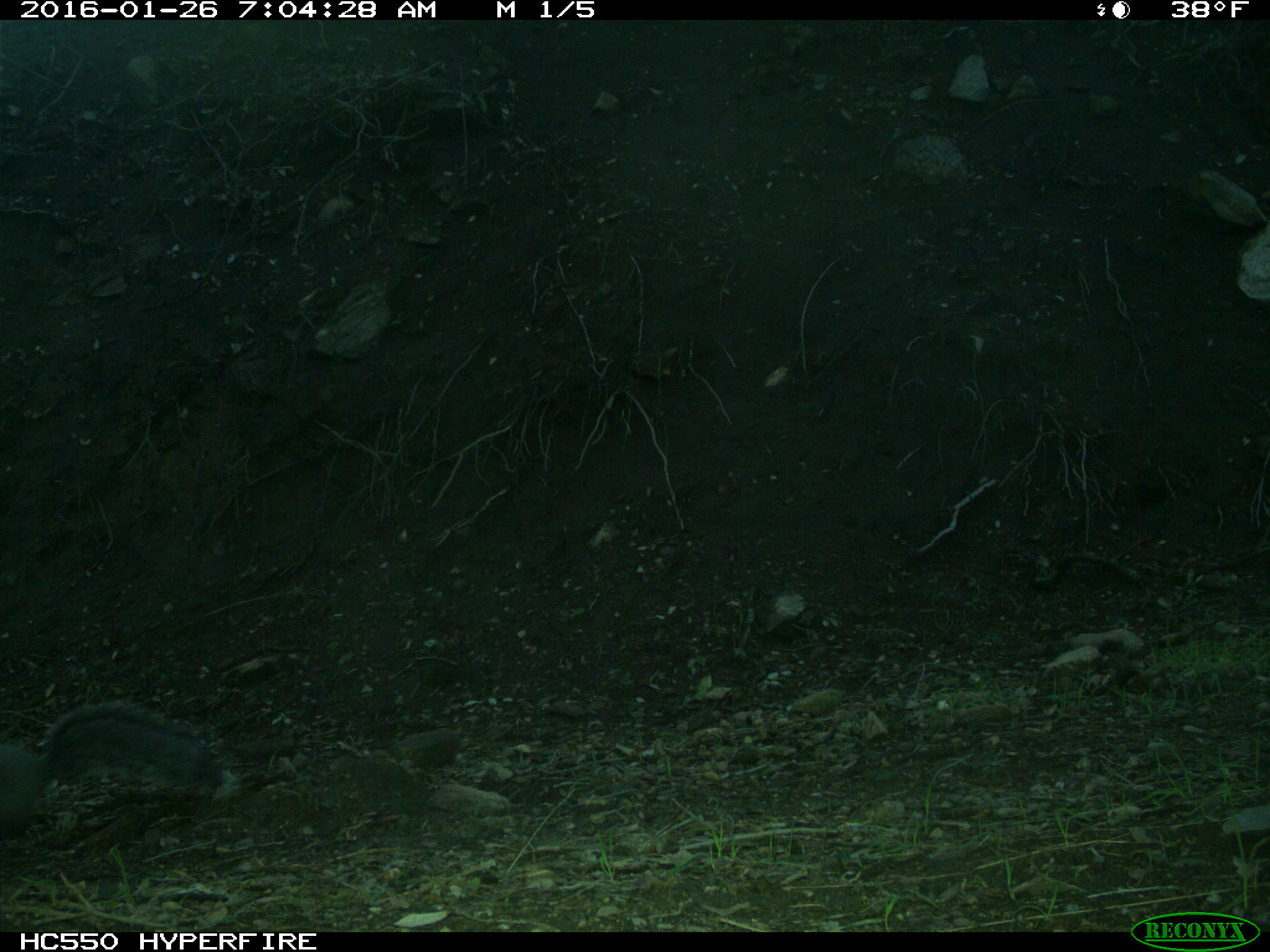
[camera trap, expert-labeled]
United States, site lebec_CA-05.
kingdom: Animalia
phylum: Chordata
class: Mammalia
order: Rodentia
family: Sciuridae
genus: Sciurus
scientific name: Sciurus carolinensis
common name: eastern gray squirrel